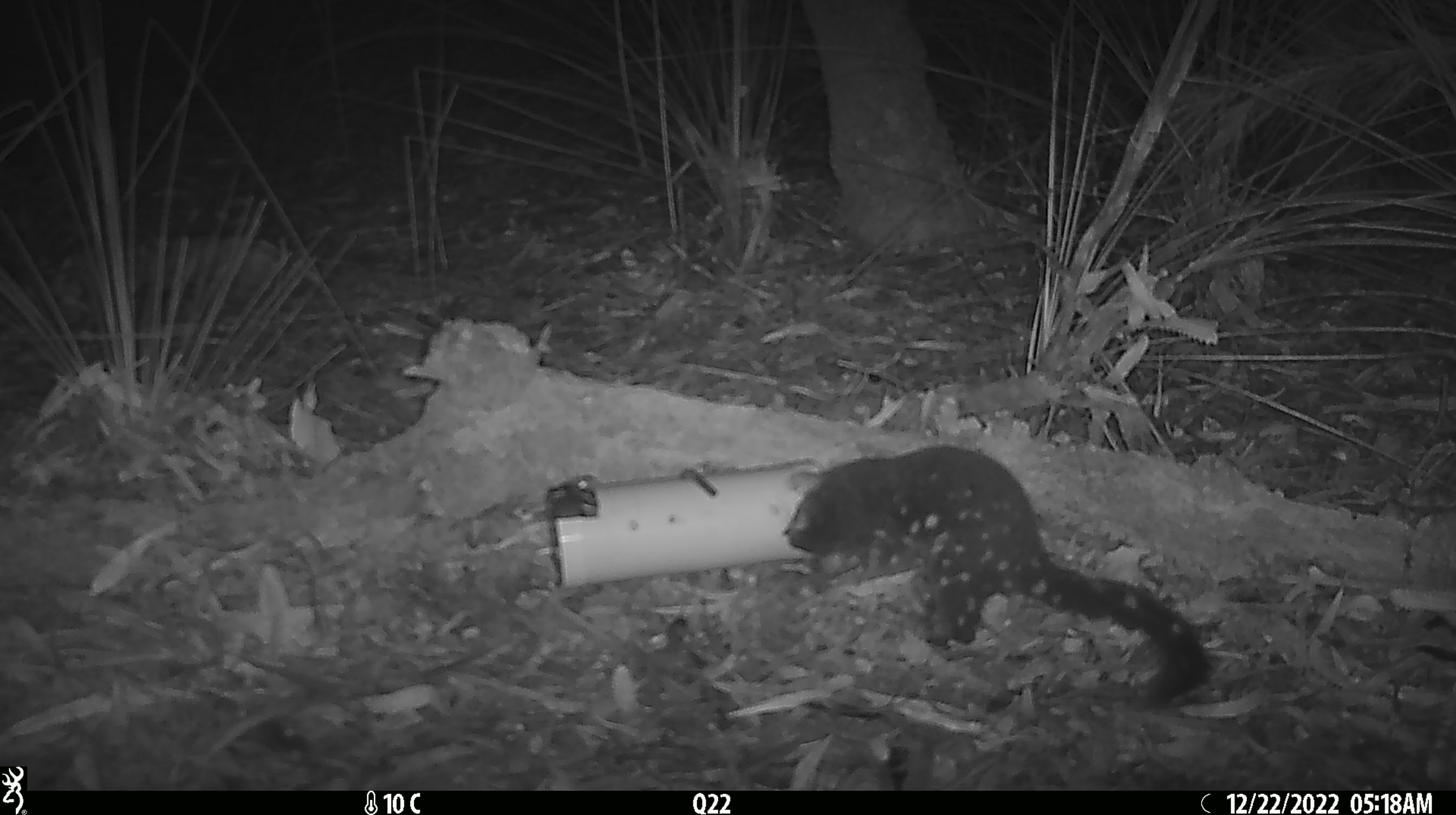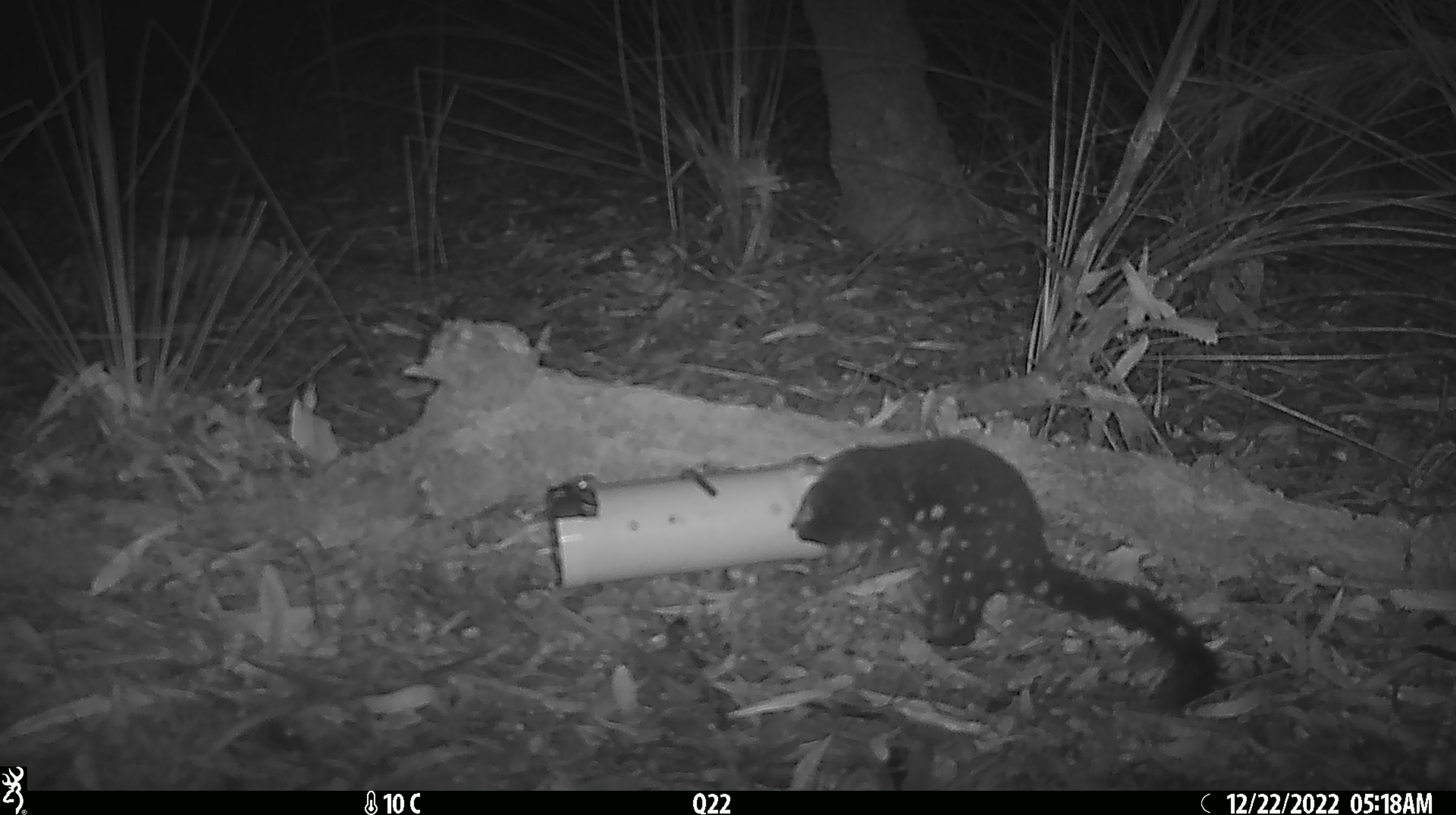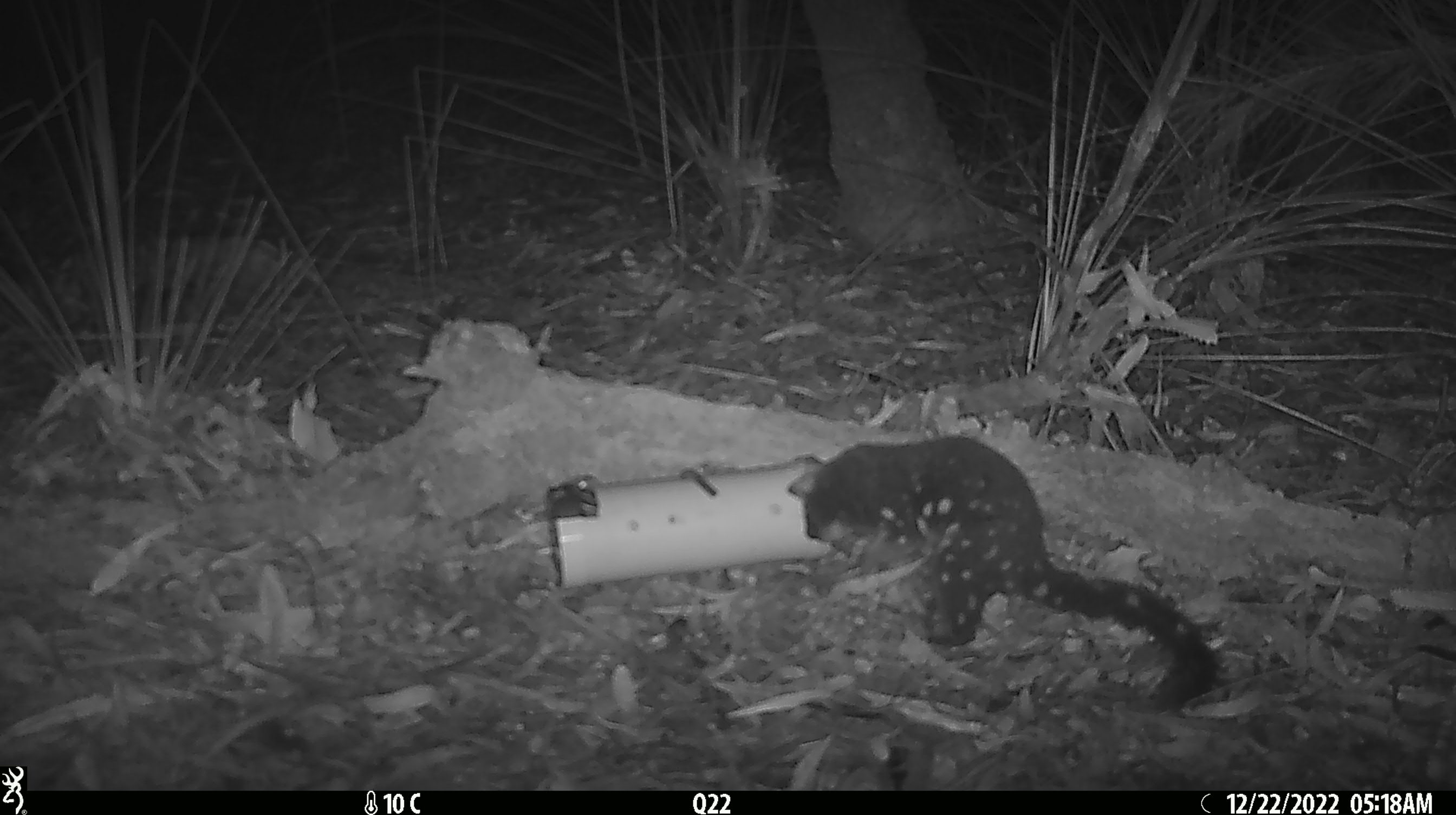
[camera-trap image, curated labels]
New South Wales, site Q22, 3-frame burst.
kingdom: Animalia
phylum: Chordata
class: Mammalia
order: Dasyuromorphia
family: Dasyuridae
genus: Dasyurus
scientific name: Dasyurus maculatus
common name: spotted-tailed quoll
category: quoll